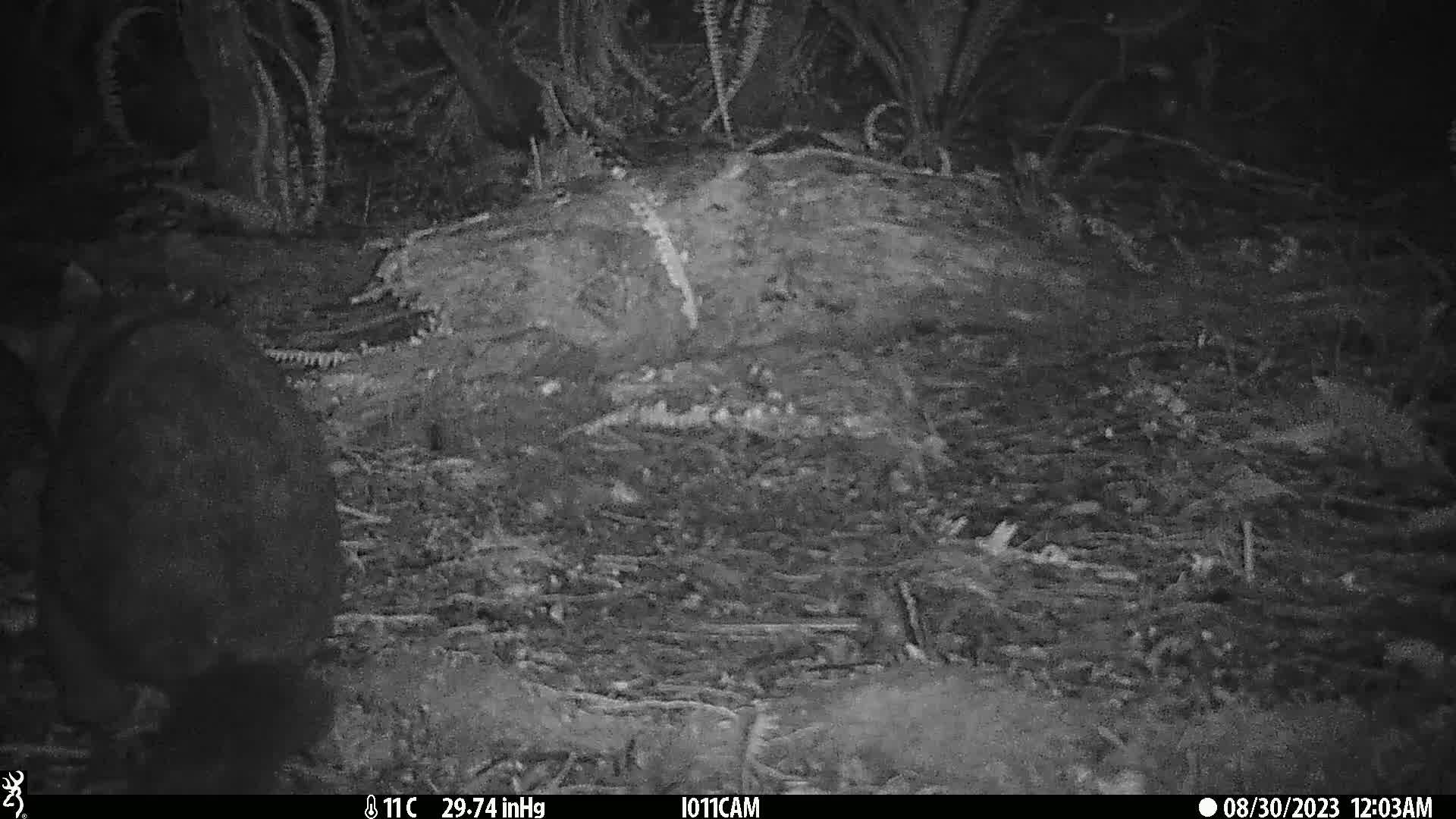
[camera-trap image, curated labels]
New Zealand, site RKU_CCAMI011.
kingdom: Animalia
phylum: Chordata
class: Mammalia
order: Diprotodontia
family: Phalangeridae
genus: Trichosurus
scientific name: Trichosurus vulpecula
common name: common brushtail possum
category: possum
Possum (common brushtail possum) (Trichosurus vulpecula).